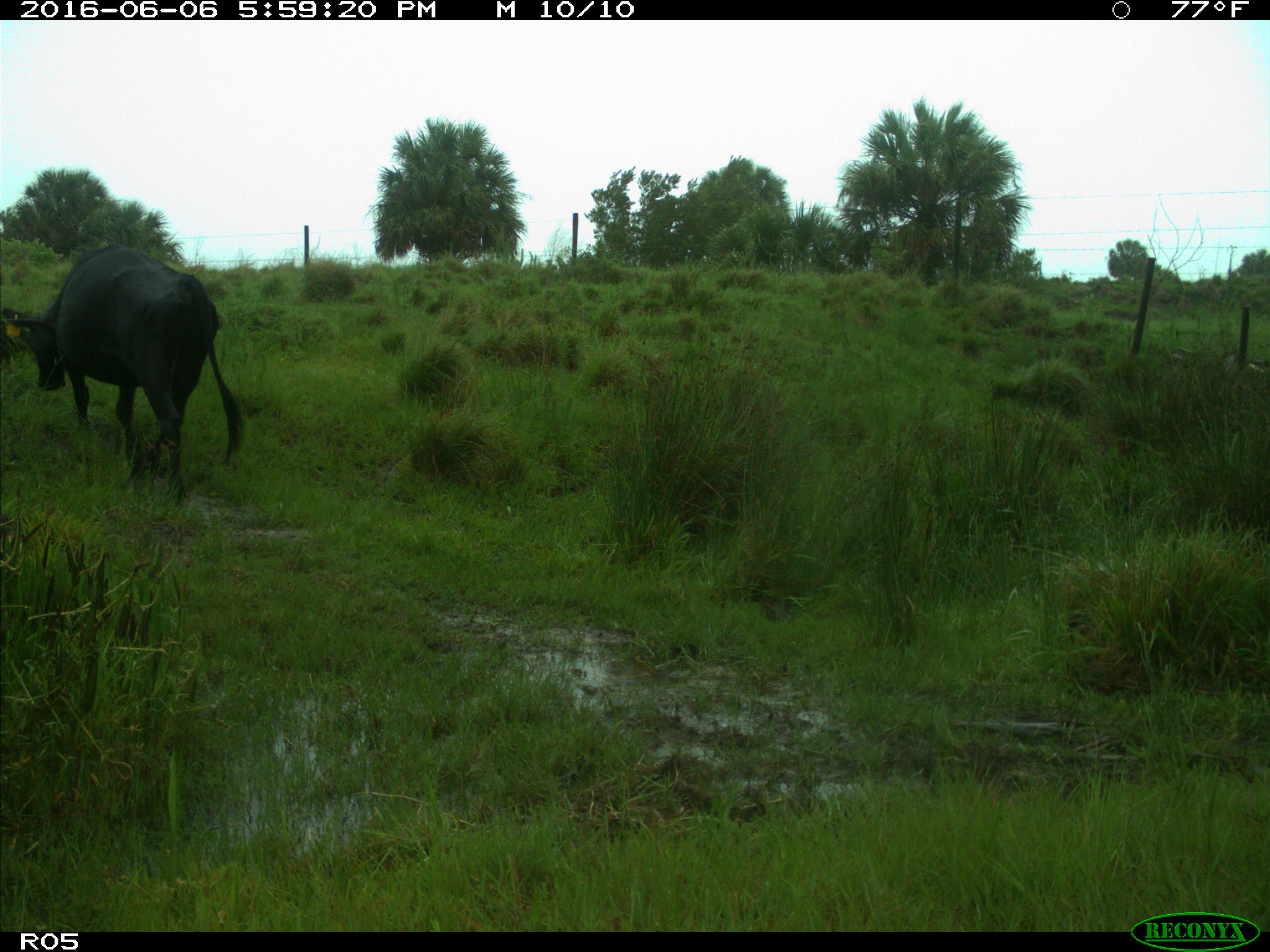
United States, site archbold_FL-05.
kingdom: Animalia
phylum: Chordata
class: Mammalia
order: Artiodactyla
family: Bovidae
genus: Bos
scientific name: Bos taurus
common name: domestic cow